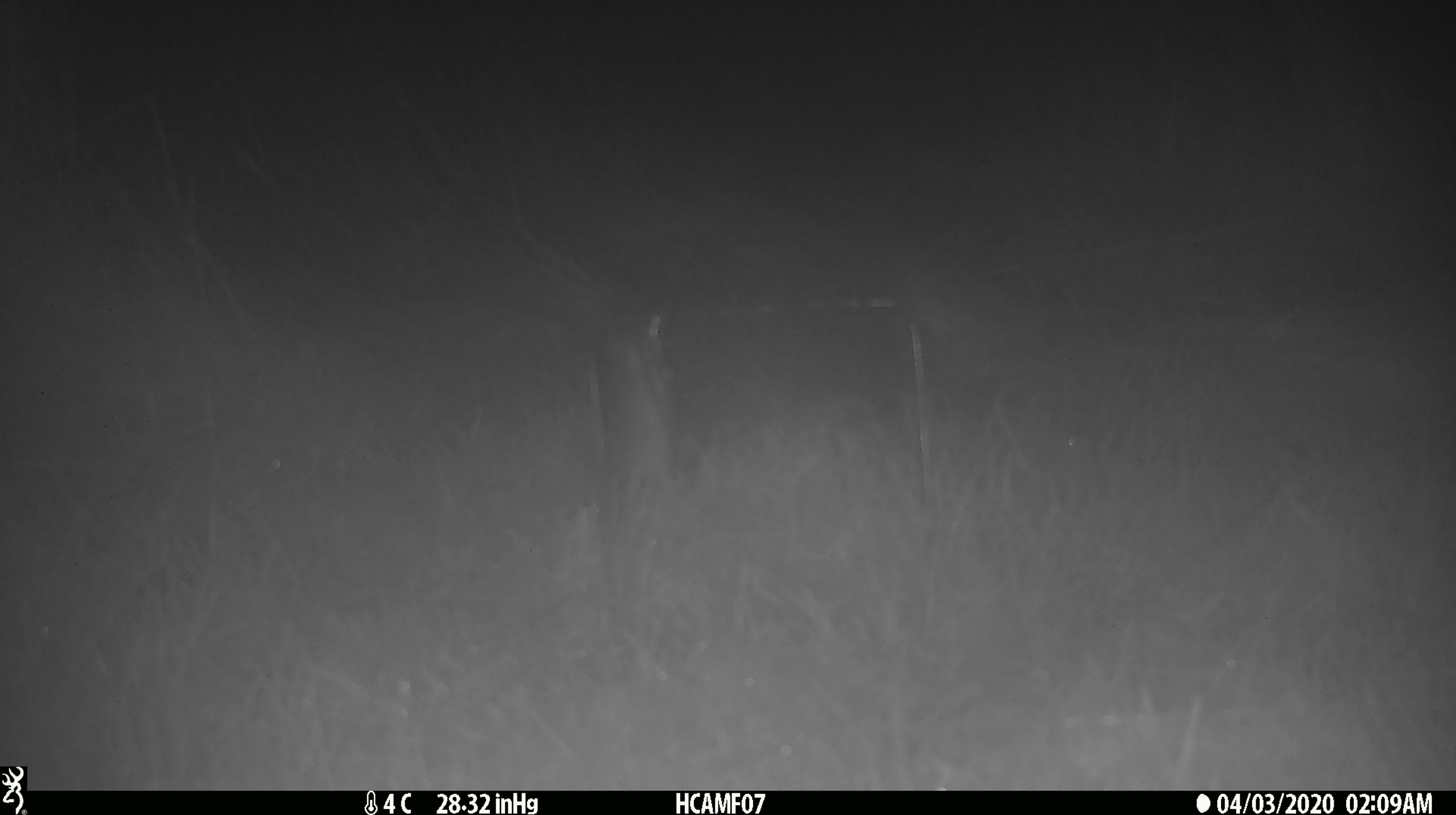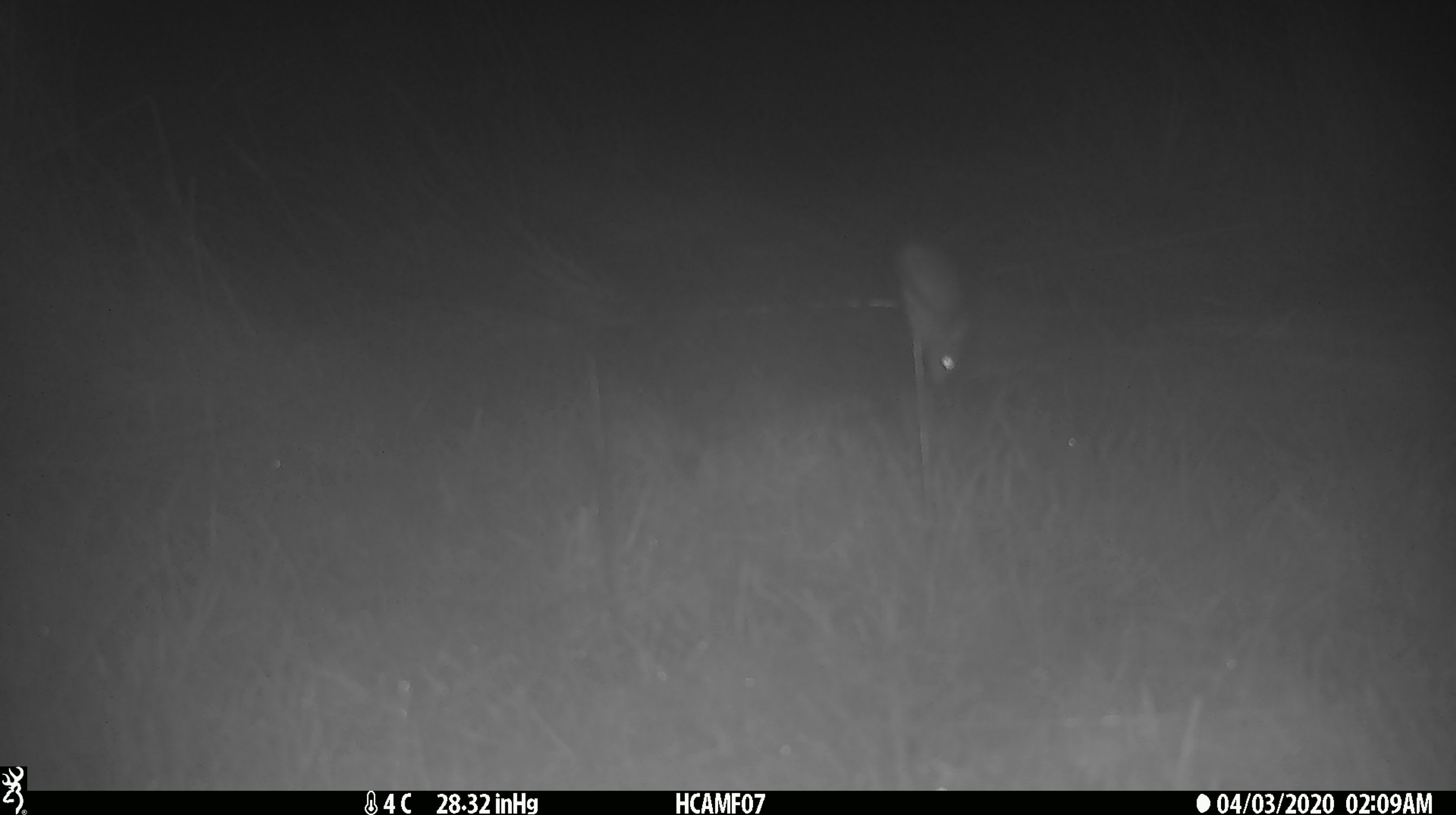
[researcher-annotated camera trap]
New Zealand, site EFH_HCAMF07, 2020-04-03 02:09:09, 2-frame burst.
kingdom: Animalia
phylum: Chordata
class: Mammalia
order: Rodentia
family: Muridae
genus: Mus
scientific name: Mus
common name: mouse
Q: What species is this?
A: Mouse (Mus).